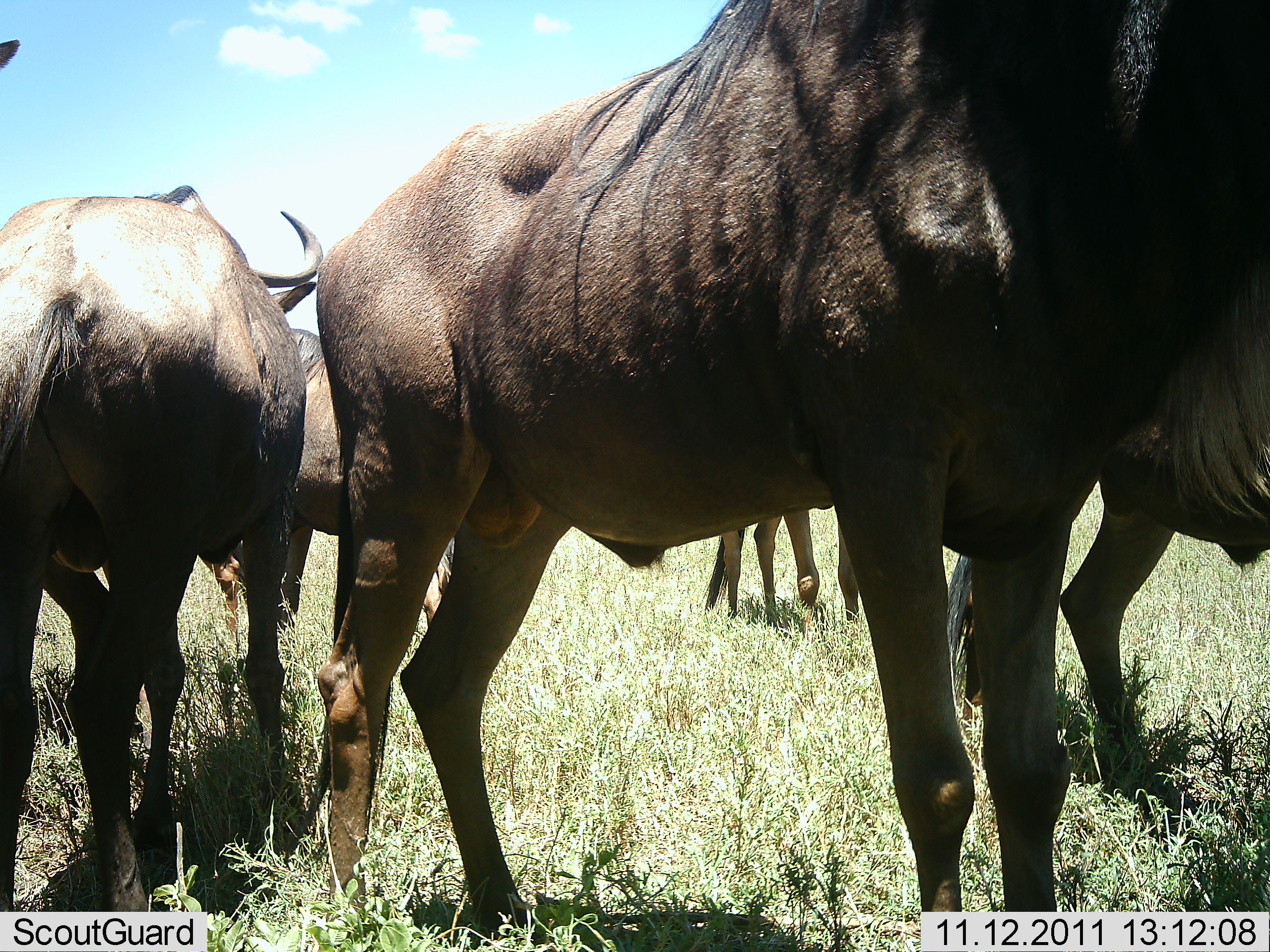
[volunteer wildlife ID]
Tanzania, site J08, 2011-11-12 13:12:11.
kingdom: Animalia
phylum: Chordata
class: Mammalia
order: Artiodactyla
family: Bovidae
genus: Connochaetes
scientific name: Connochaetes taurinus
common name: blue wildebeest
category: wildebeest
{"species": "wildebeest (blue wildebeest) (Connochaetes taurinus)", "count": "5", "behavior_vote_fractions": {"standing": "100%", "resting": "0%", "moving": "0%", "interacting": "0%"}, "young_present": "0%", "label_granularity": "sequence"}